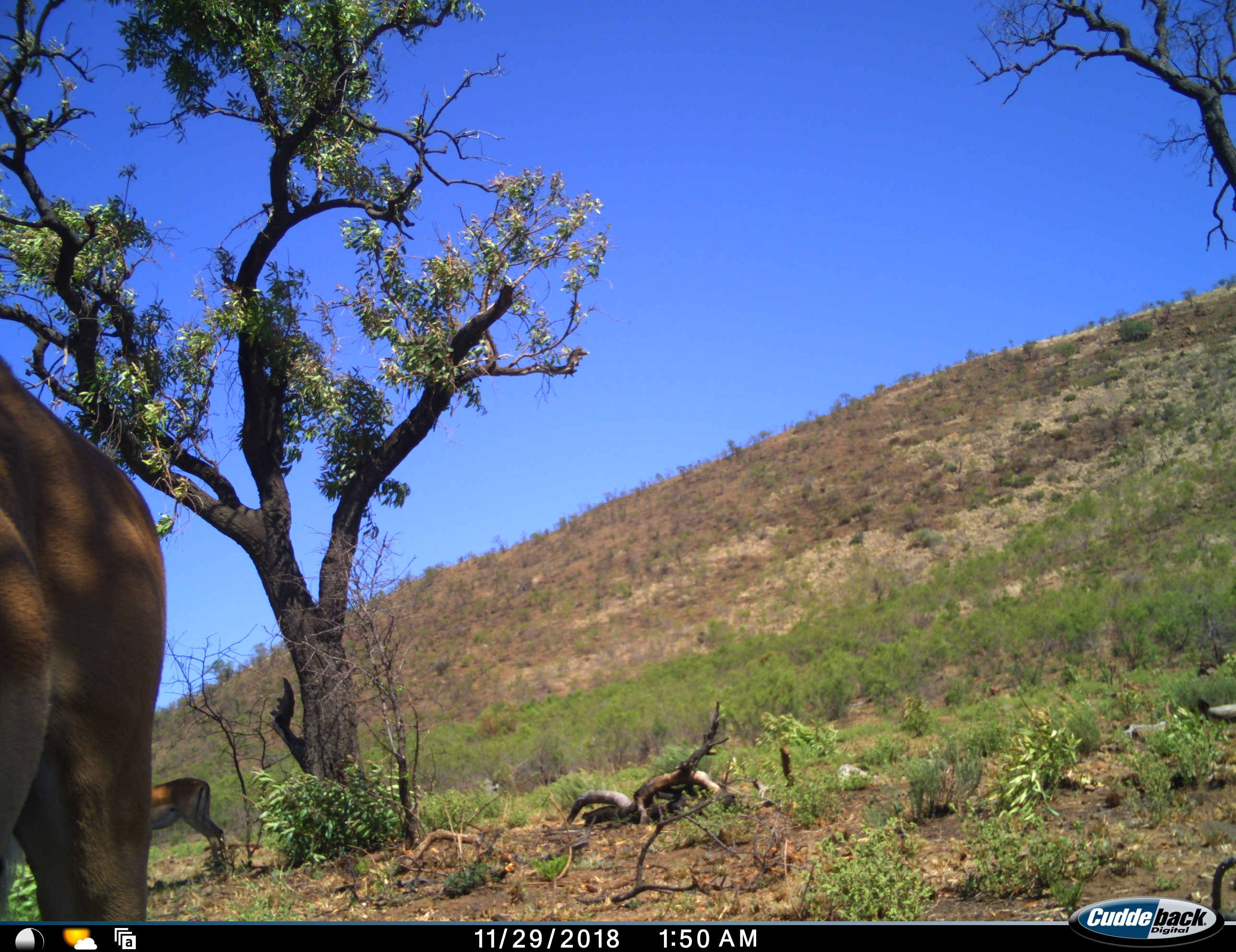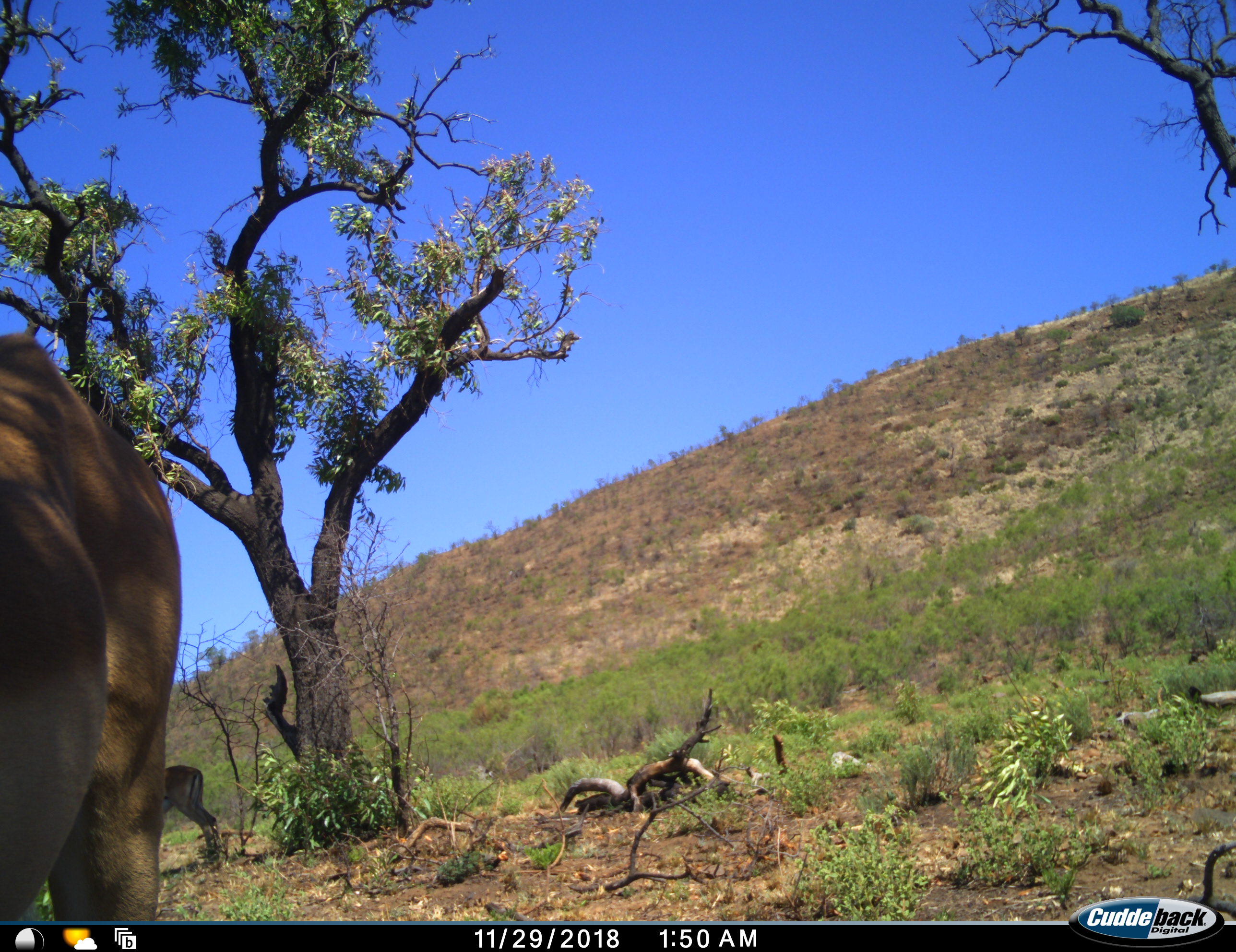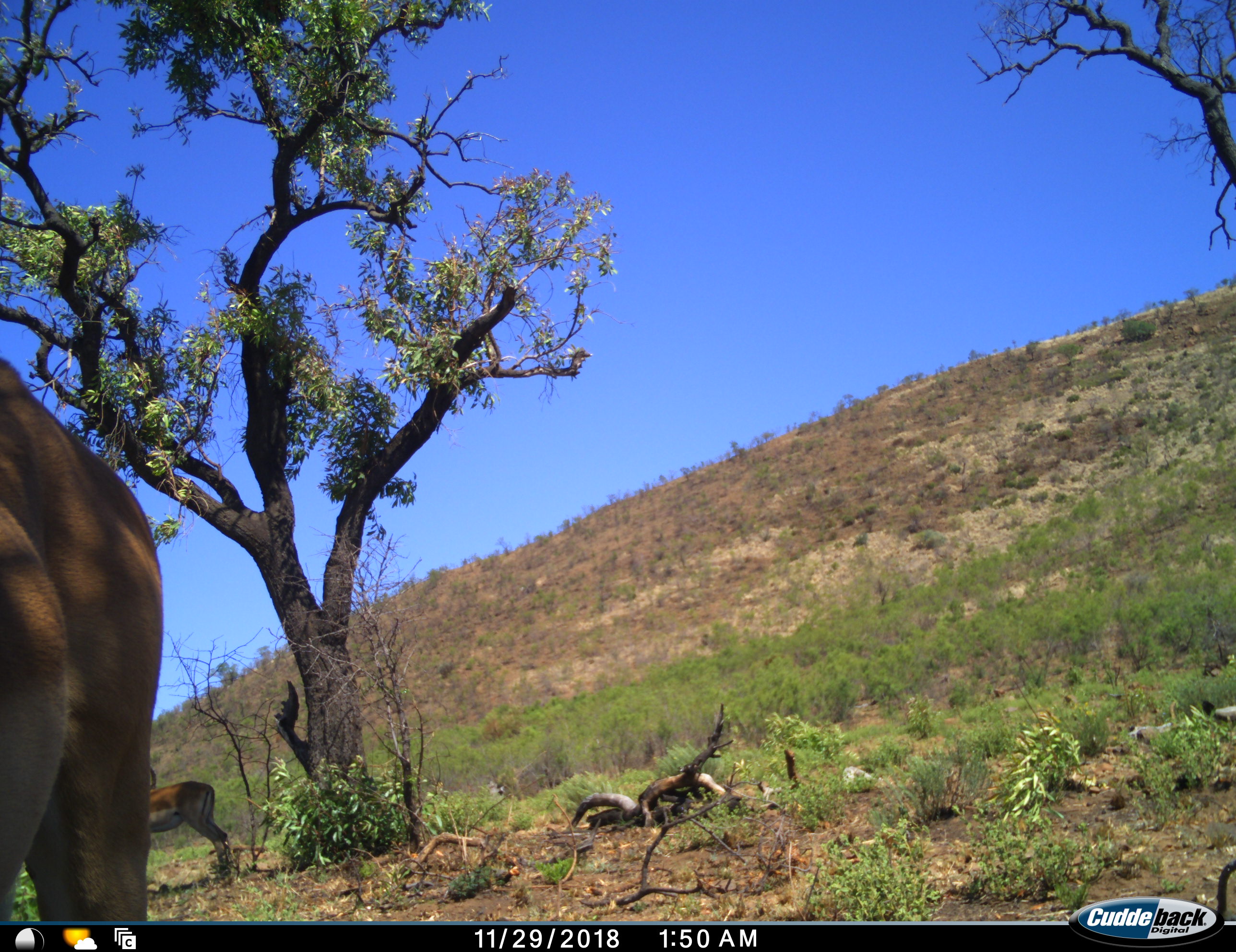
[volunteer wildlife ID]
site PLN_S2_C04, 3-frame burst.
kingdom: Animalia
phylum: Chordata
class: Mammalia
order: Artiodactyla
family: Bovidae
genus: Aepyceros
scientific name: Aepyceros melampus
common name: impala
Impala (Aepyceros melampus), count 2. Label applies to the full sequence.